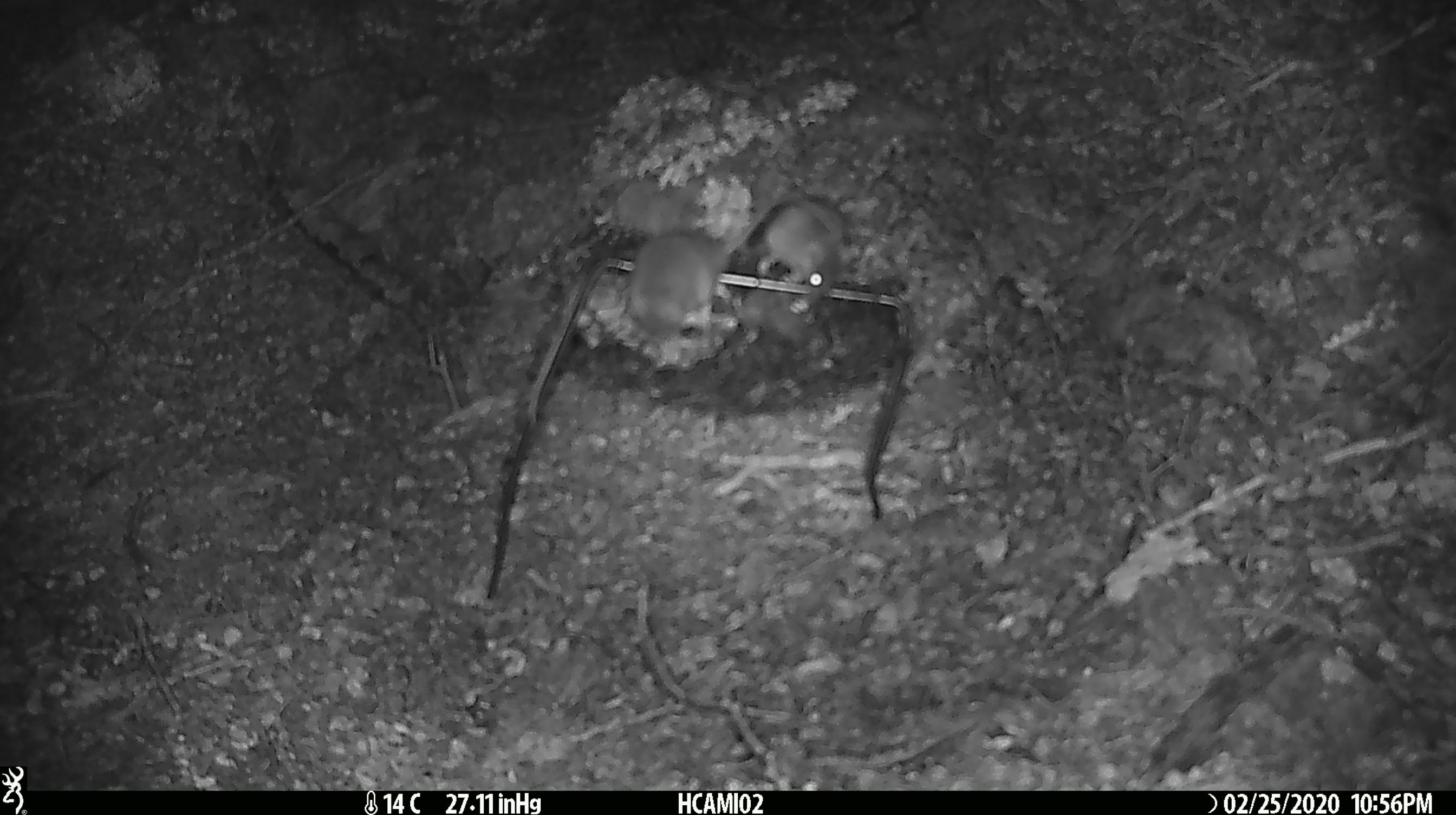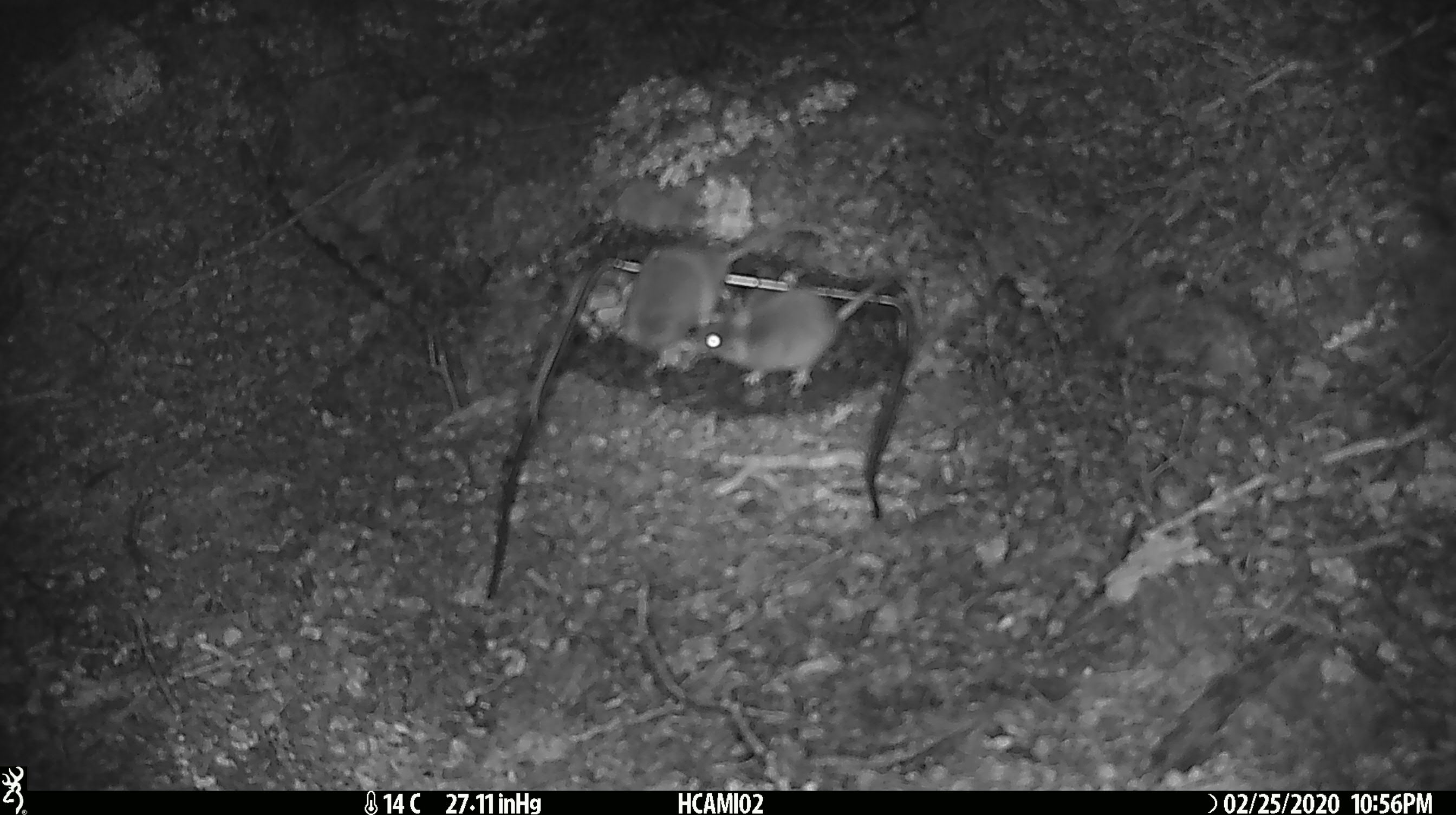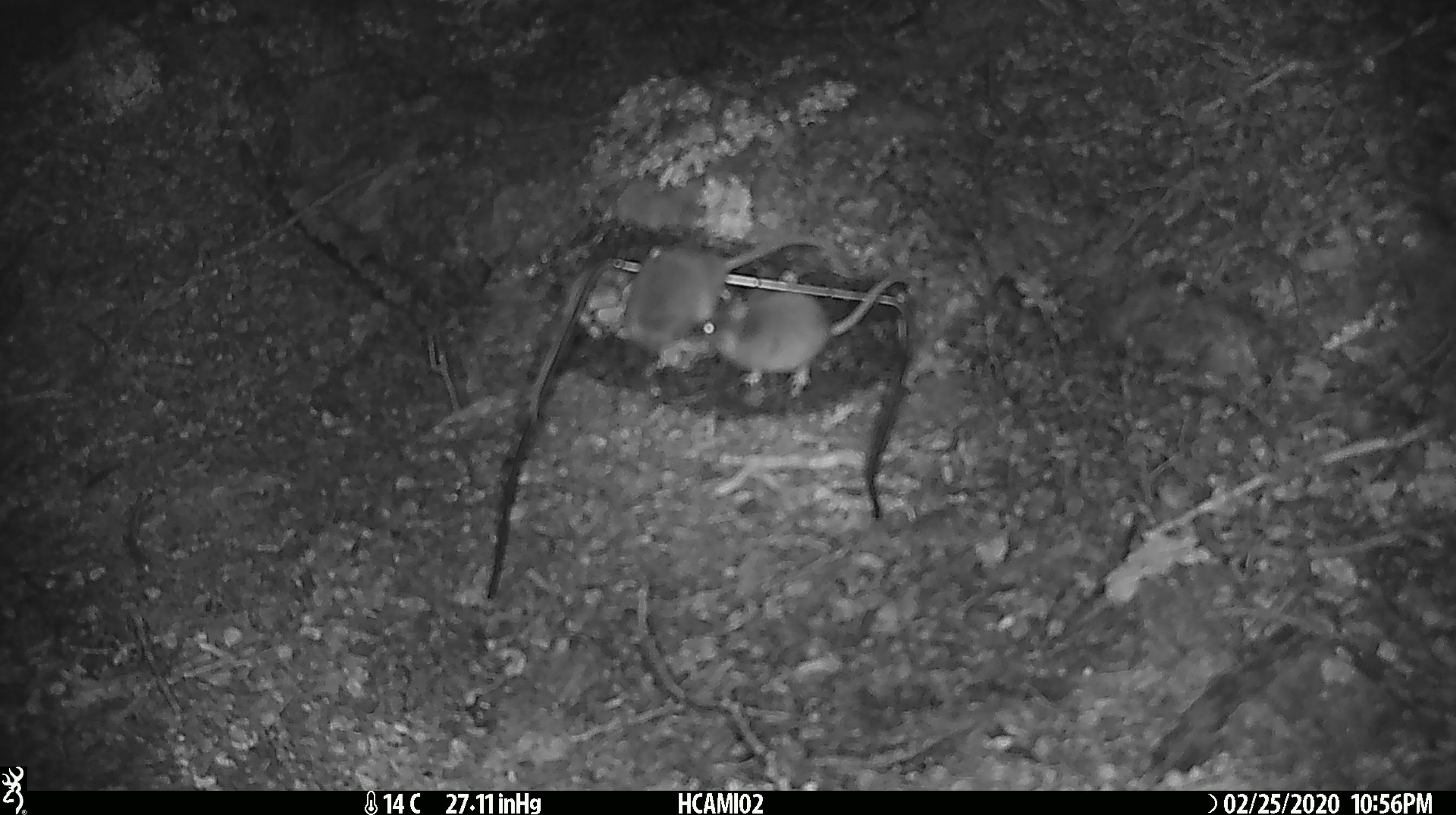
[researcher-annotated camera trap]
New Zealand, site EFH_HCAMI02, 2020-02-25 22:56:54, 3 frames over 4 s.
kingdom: Animalia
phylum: Chordata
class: Mammalia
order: Rodentia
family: Muridae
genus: Mus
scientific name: Mus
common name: mouse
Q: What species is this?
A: Mouse (Mus).